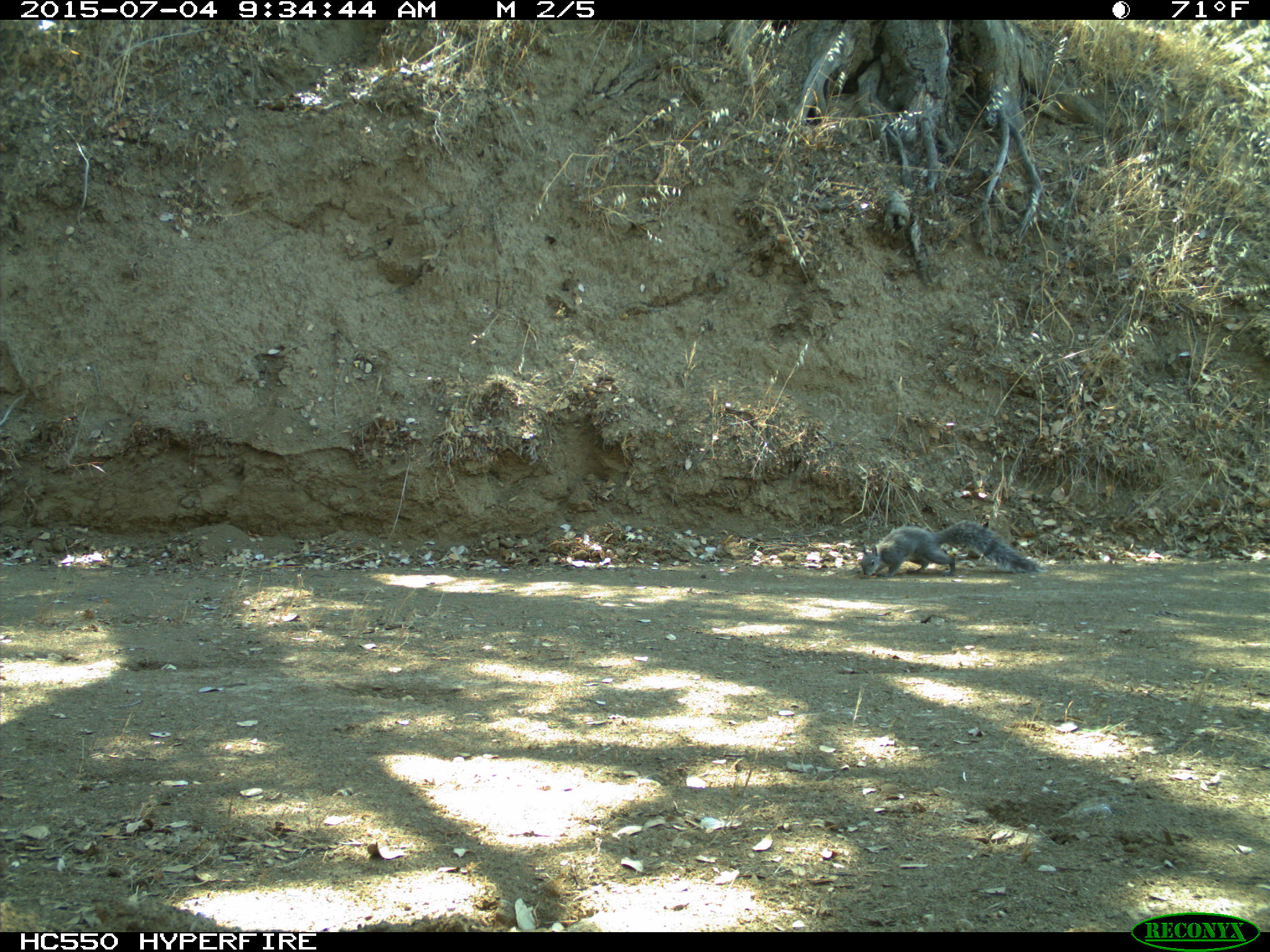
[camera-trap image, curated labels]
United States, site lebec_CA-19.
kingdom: Animalia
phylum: Chordata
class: Mammalia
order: Rodentia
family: Sciuridae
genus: Sciurus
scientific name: Sciurus carolinensis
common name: eastern gray squirrel